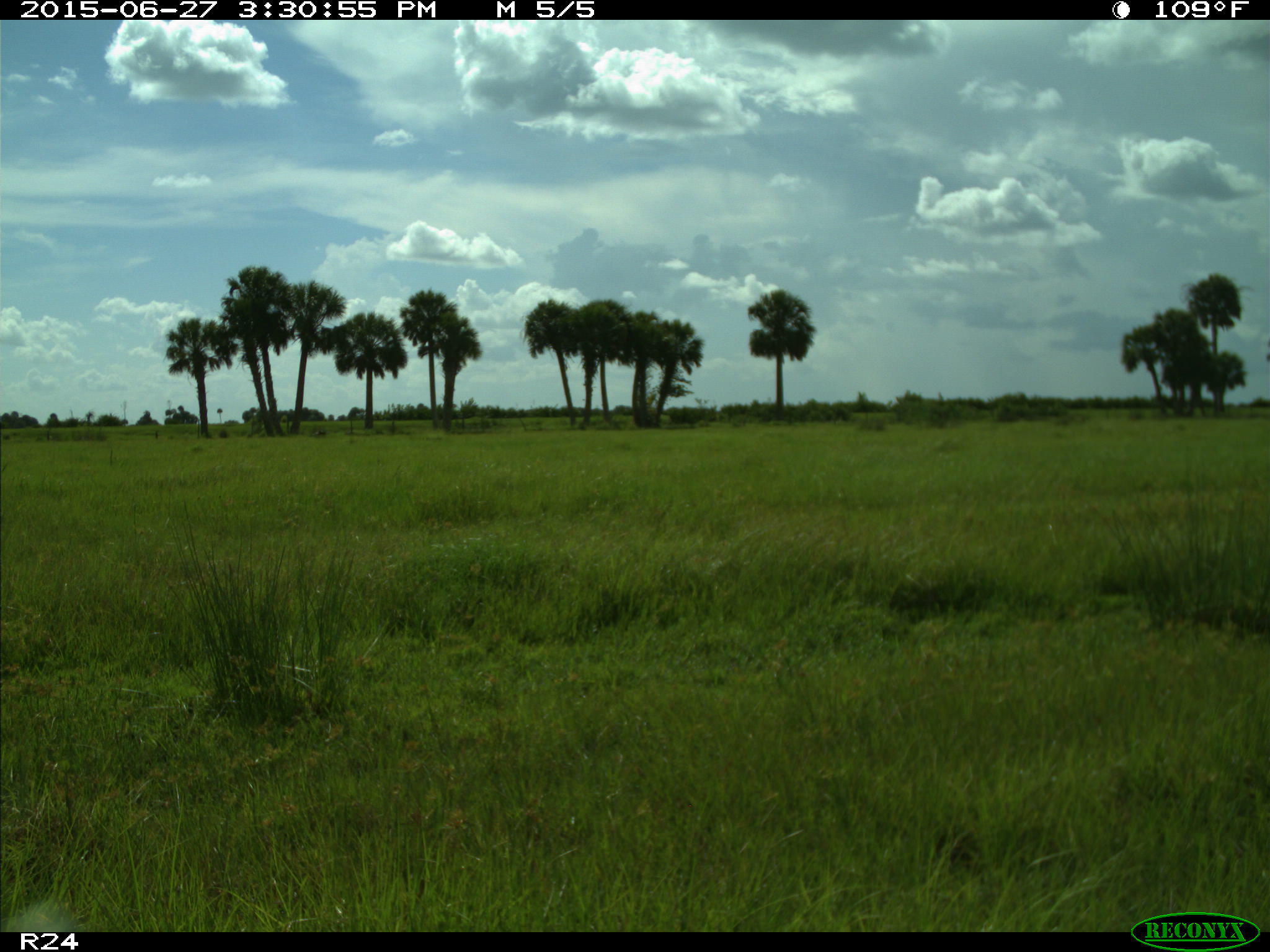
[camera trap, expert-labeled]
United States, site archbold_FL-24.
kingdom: Animalia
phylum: Chordata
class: Mammalia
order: Artiodactyla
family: Bovidae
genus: Bos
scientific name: Bos taurus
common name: domestic cow